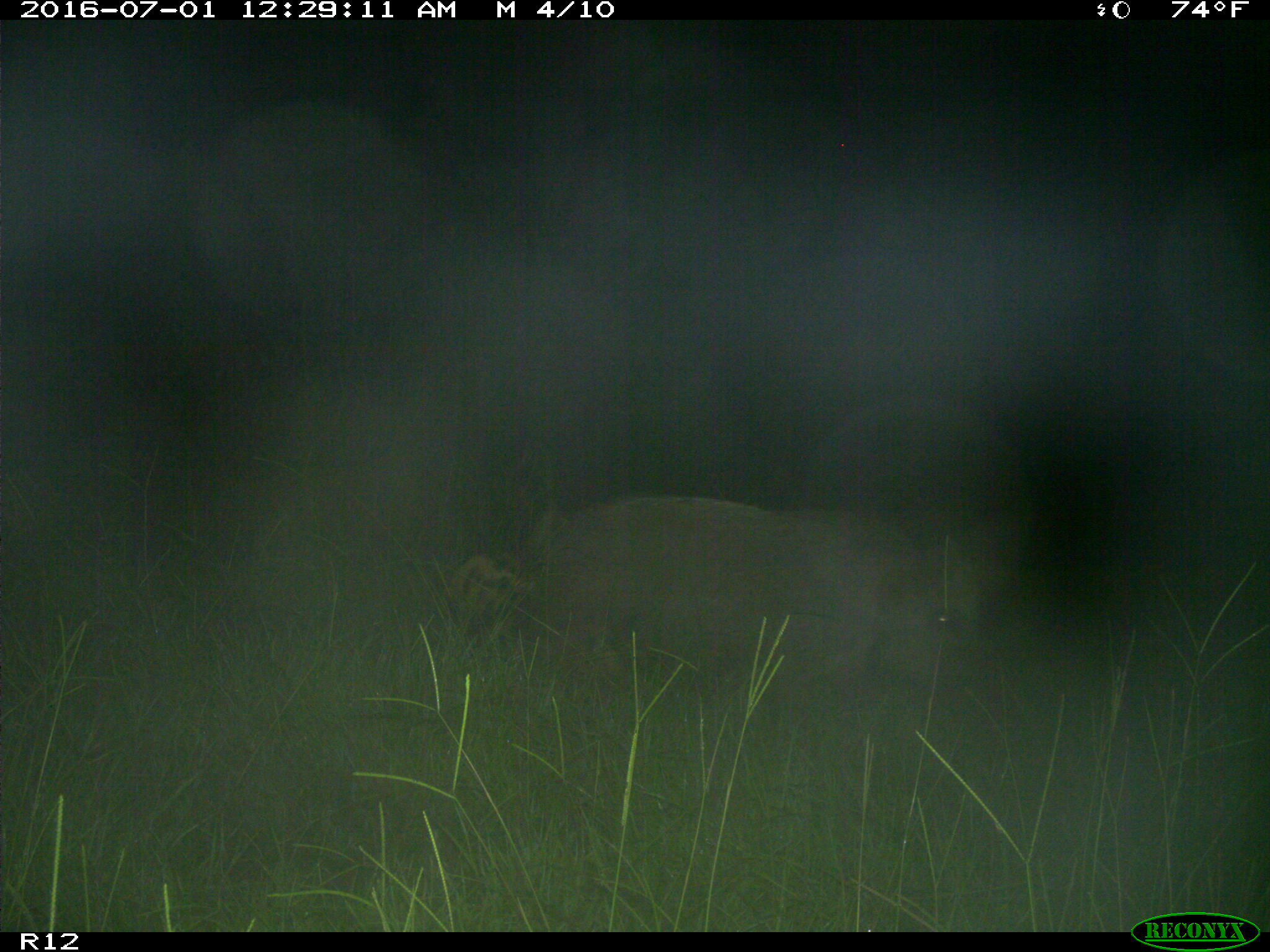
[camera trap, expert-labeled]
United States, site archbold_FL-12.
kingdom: Animalia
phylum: Chordata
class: Mammalia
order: Artiodactyla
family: Suidae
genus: Sus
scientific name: Sus scrofa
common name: wild boar